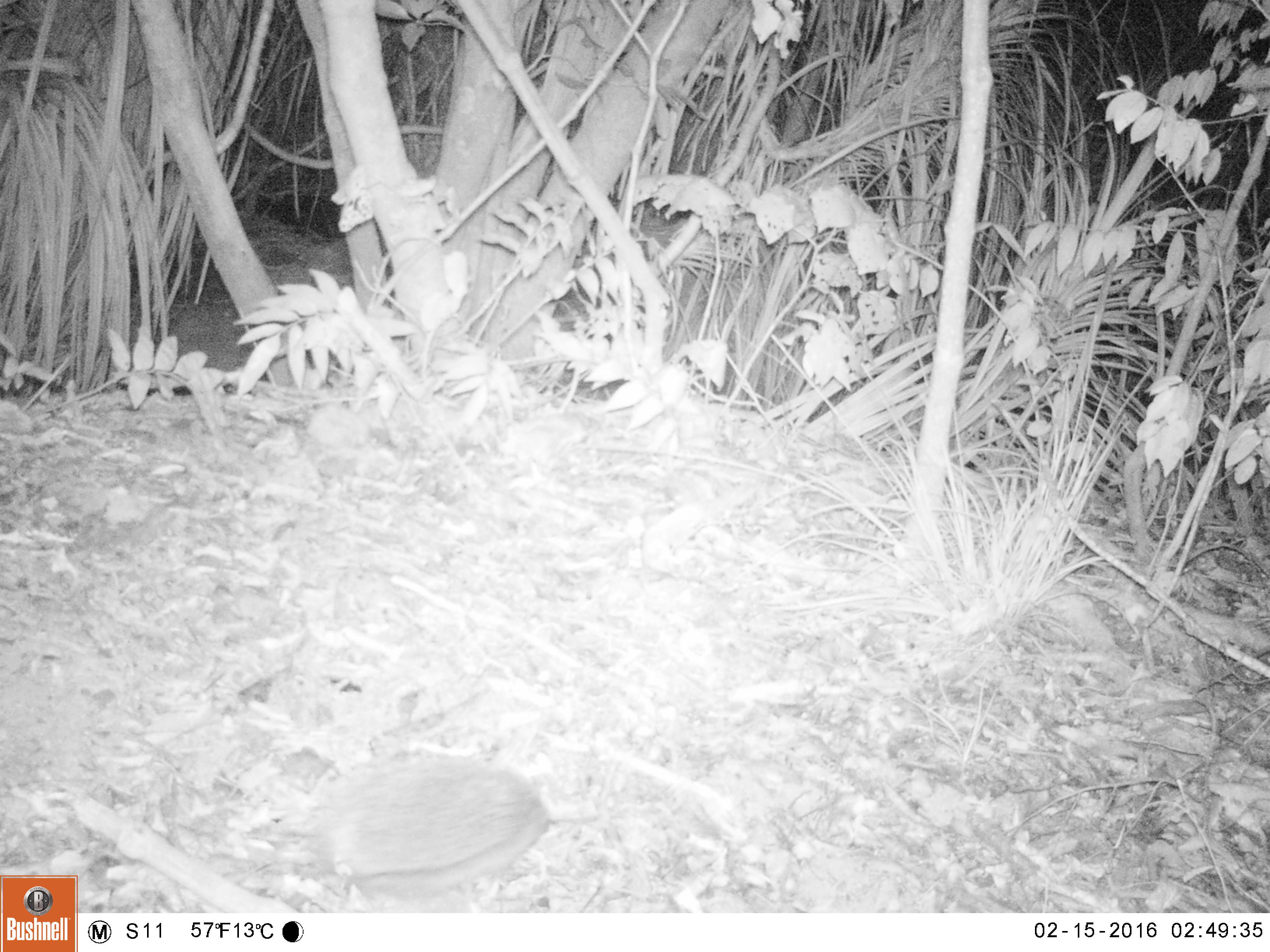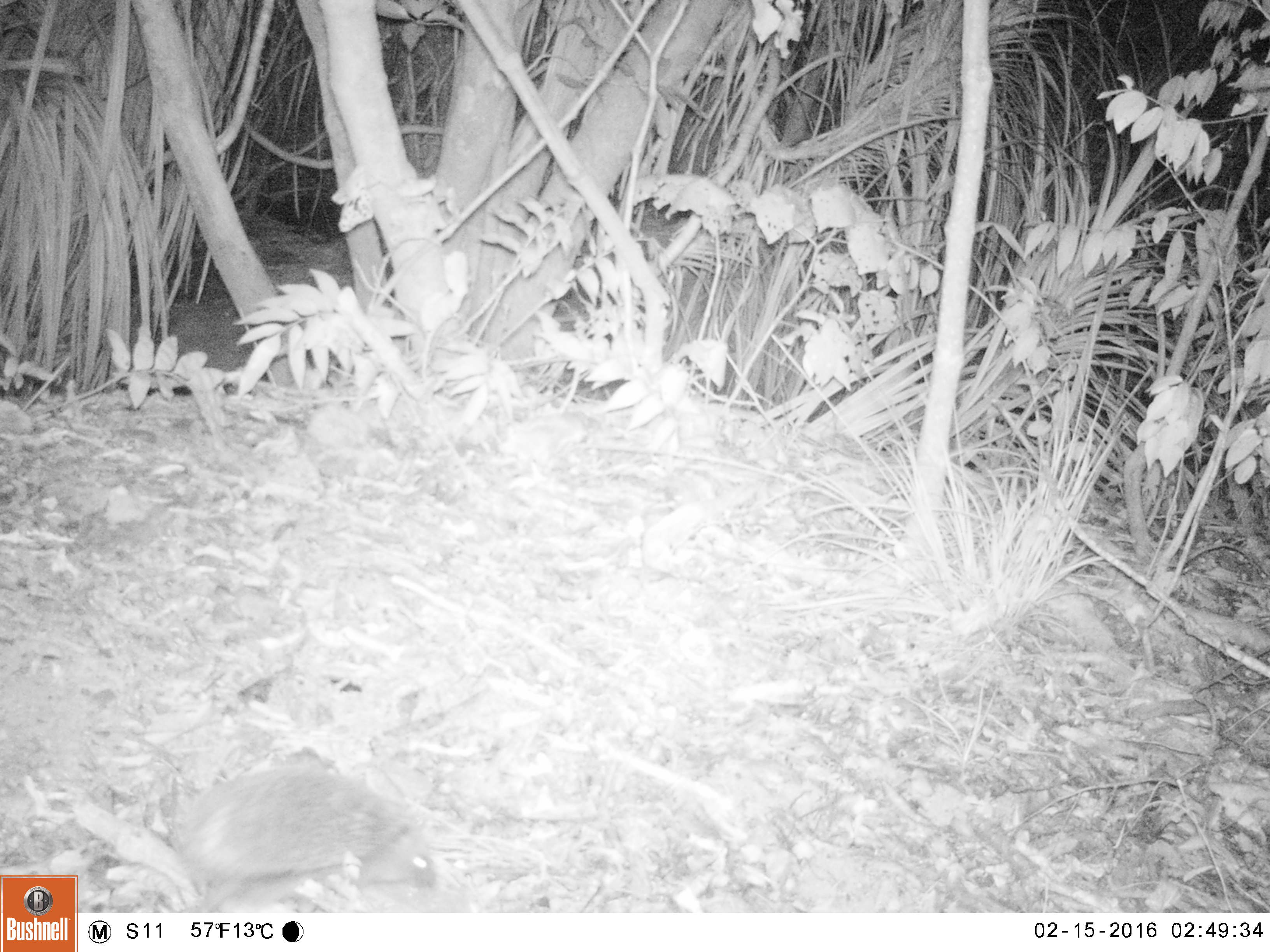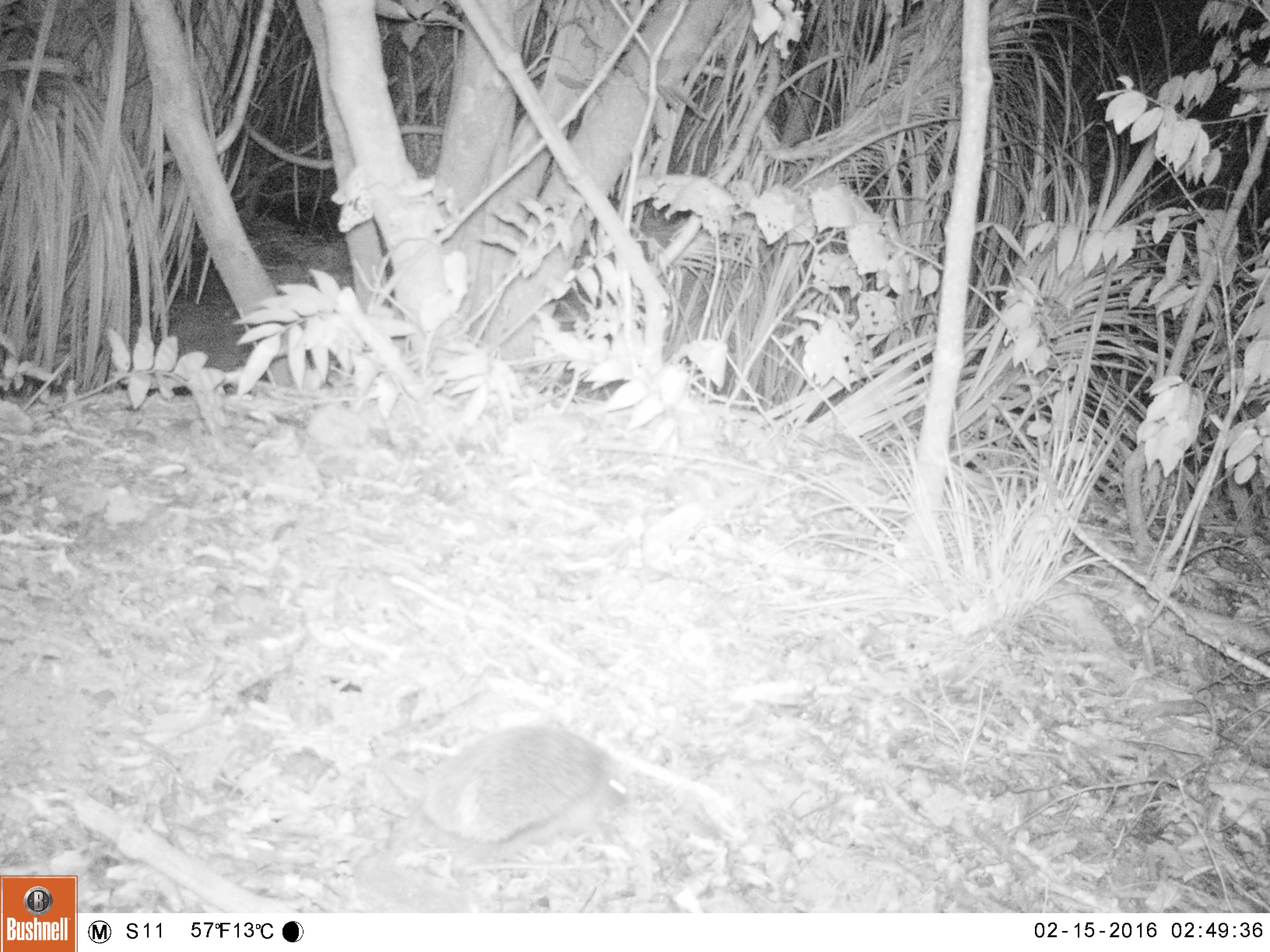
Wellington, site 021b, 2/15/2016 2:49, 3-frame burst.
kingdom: Animalia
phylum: Chordata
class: Mammalia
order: Eulipotyphla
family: Erinaceidae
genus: Erinaceus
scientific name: Erinaceus europaeus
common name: hedgehog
Hedgehog (Erinaceus europaeus).